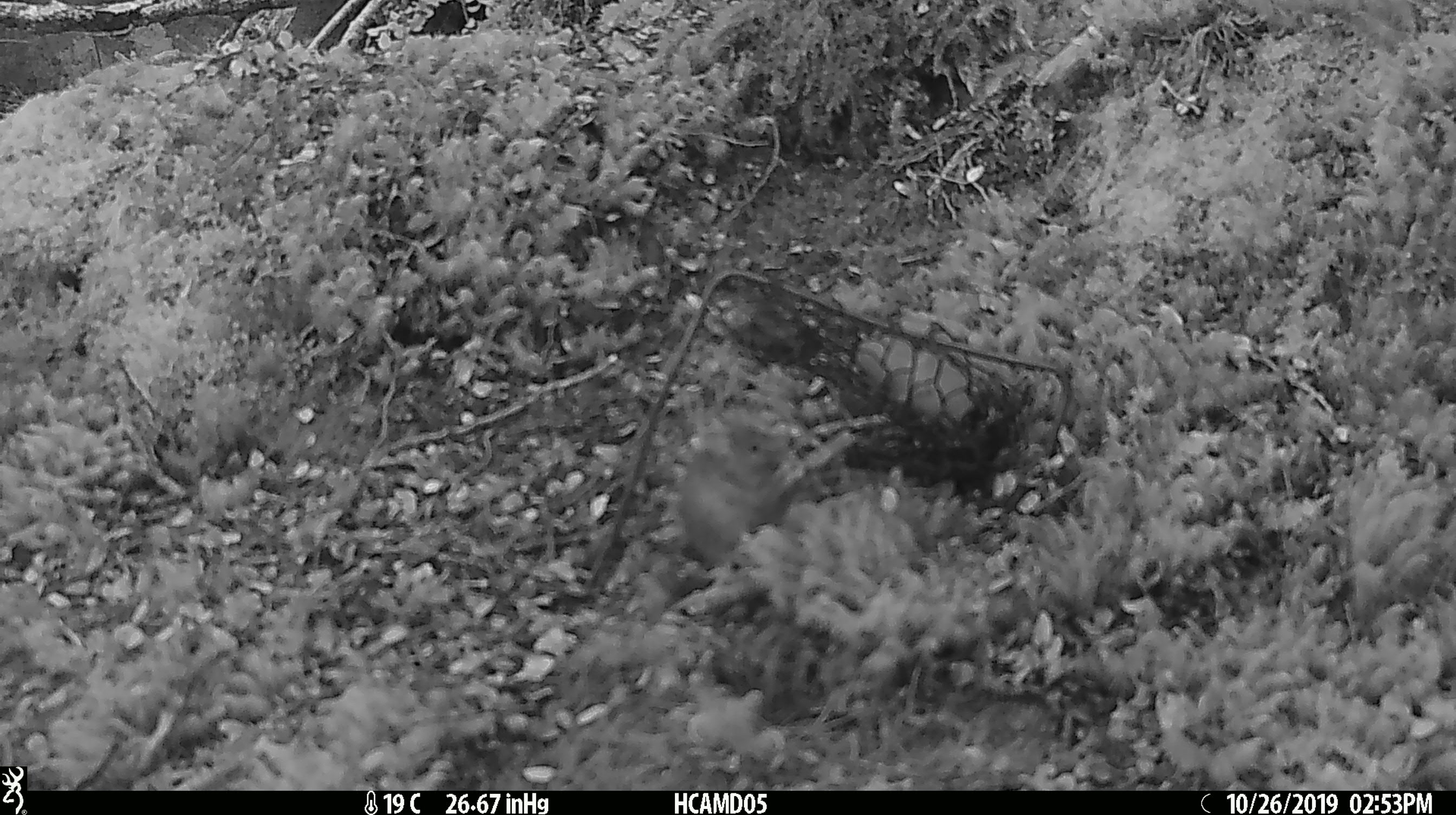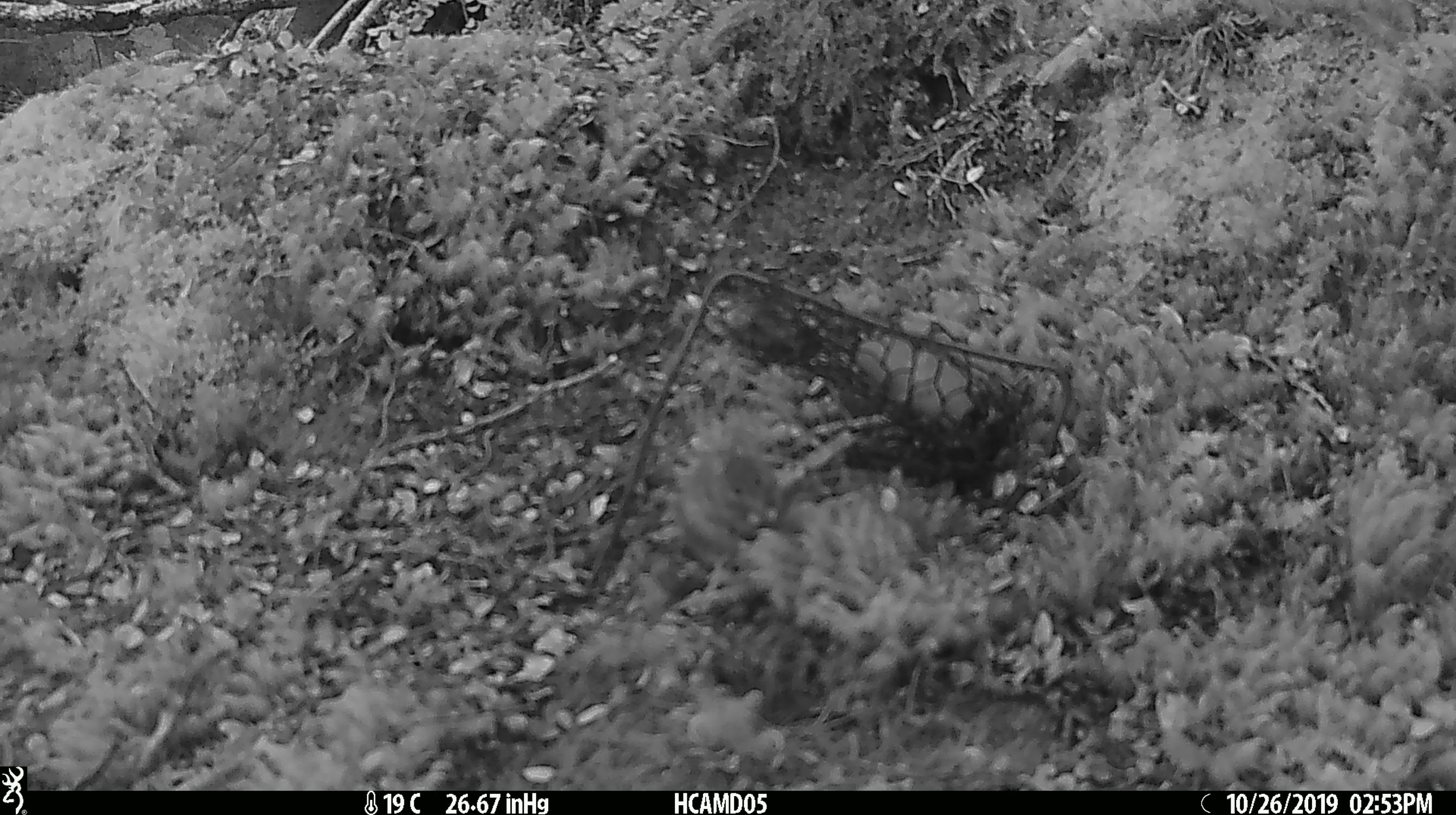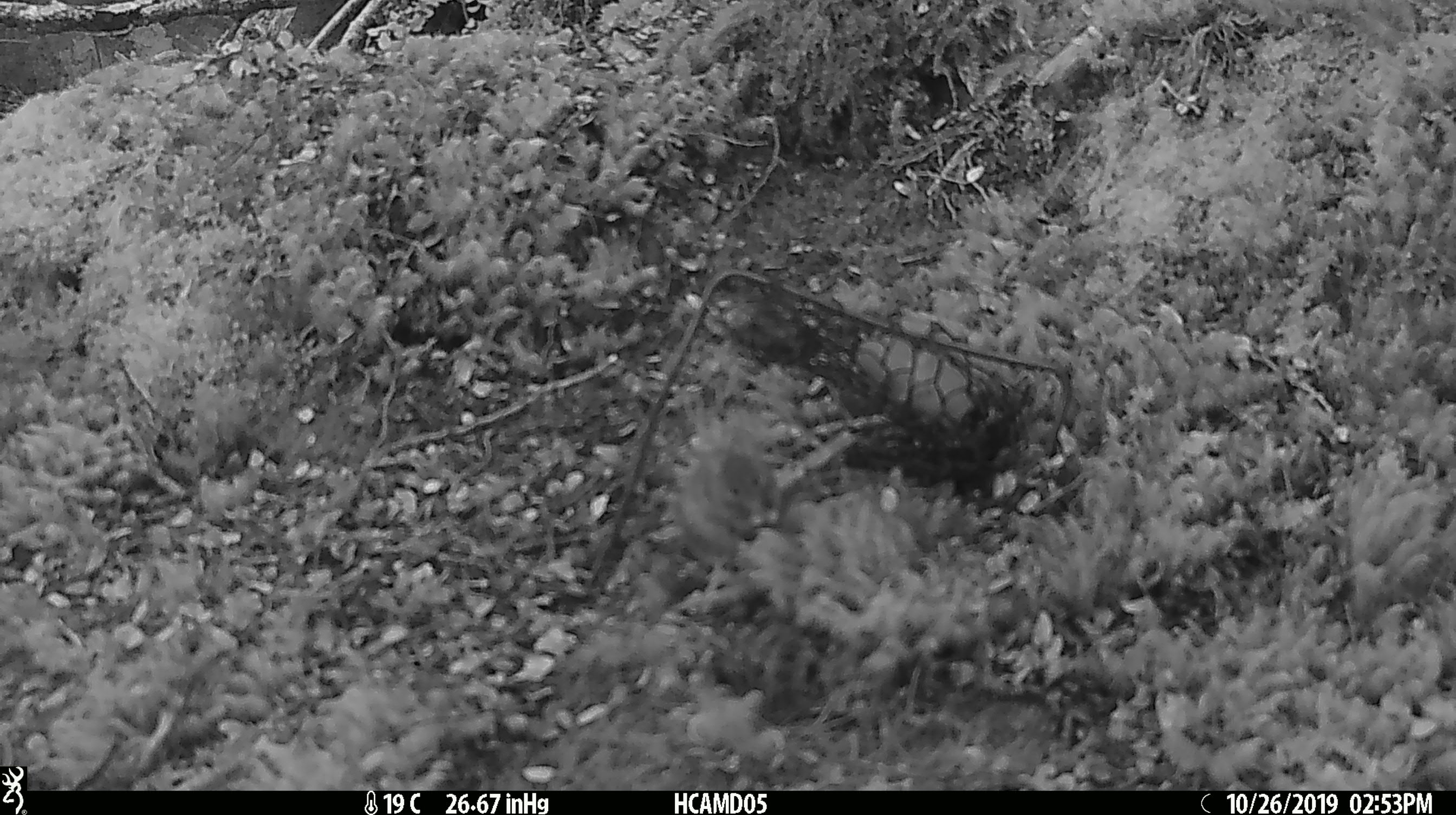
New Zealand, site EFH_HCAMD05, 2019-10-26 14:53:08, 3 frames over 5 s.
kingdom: Animalia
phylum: Chordata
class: Mammalia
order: Rodentia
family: Muridae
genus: Mus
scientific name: Mus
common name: mouse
Mouse (Mus).